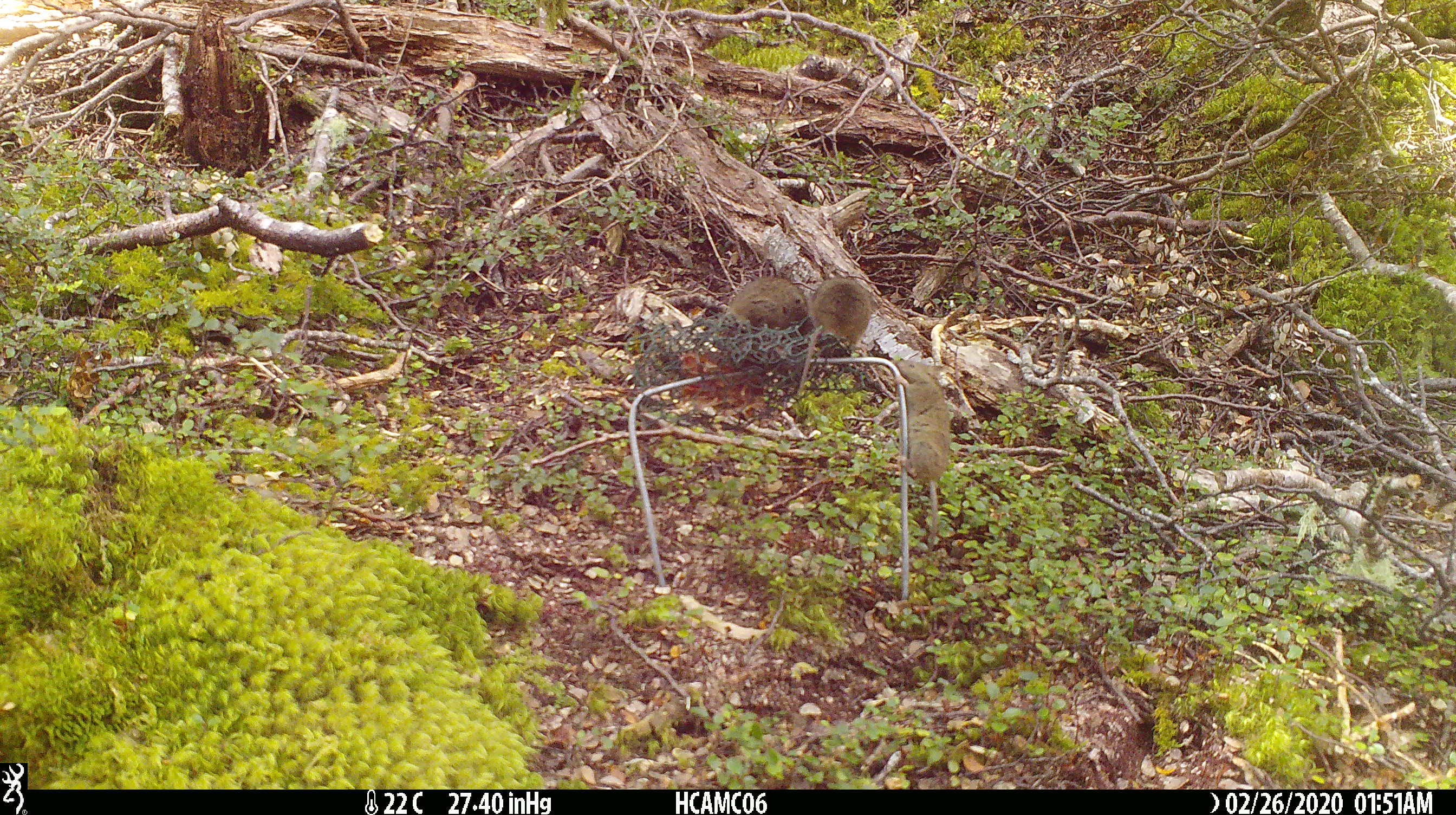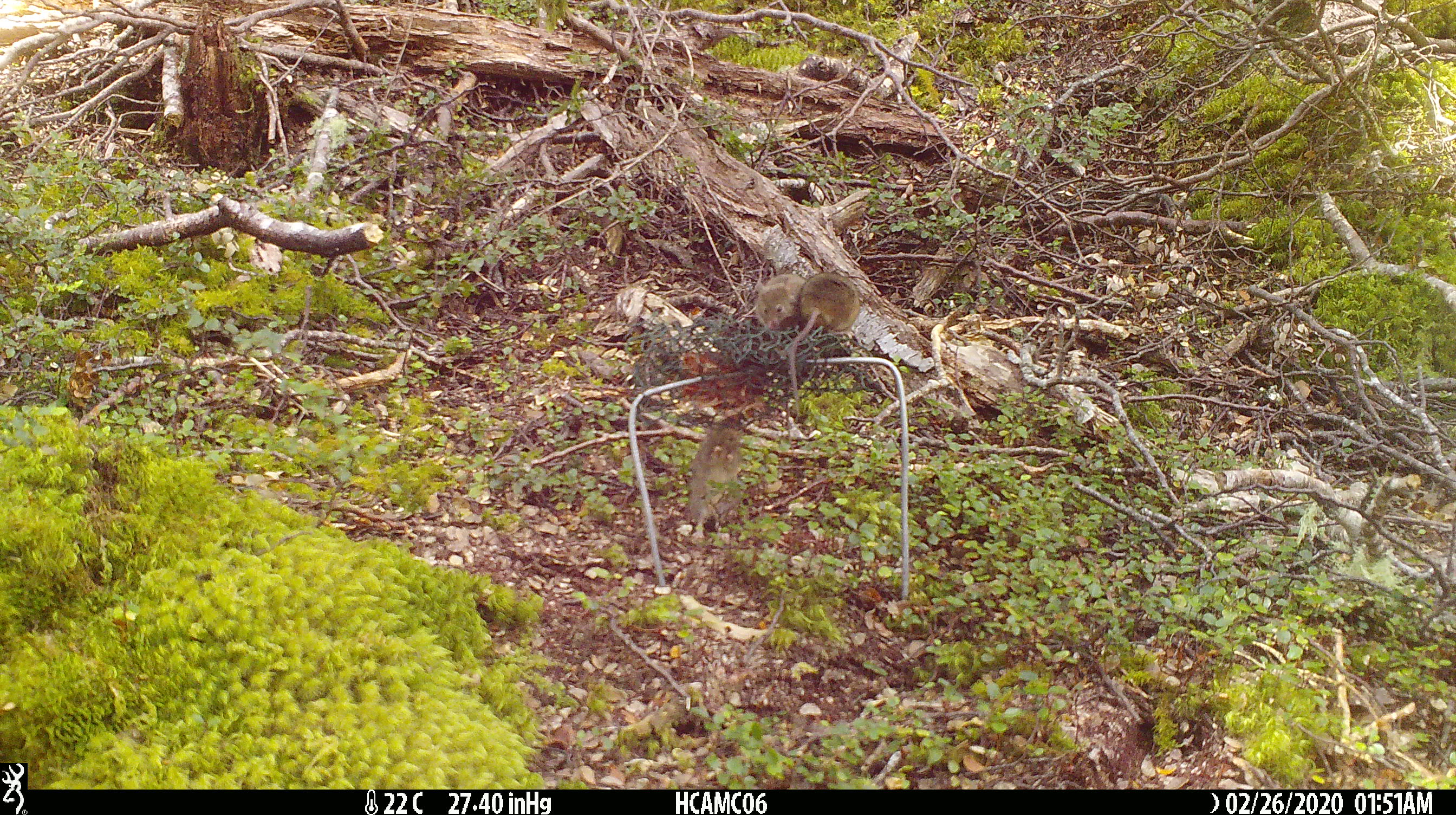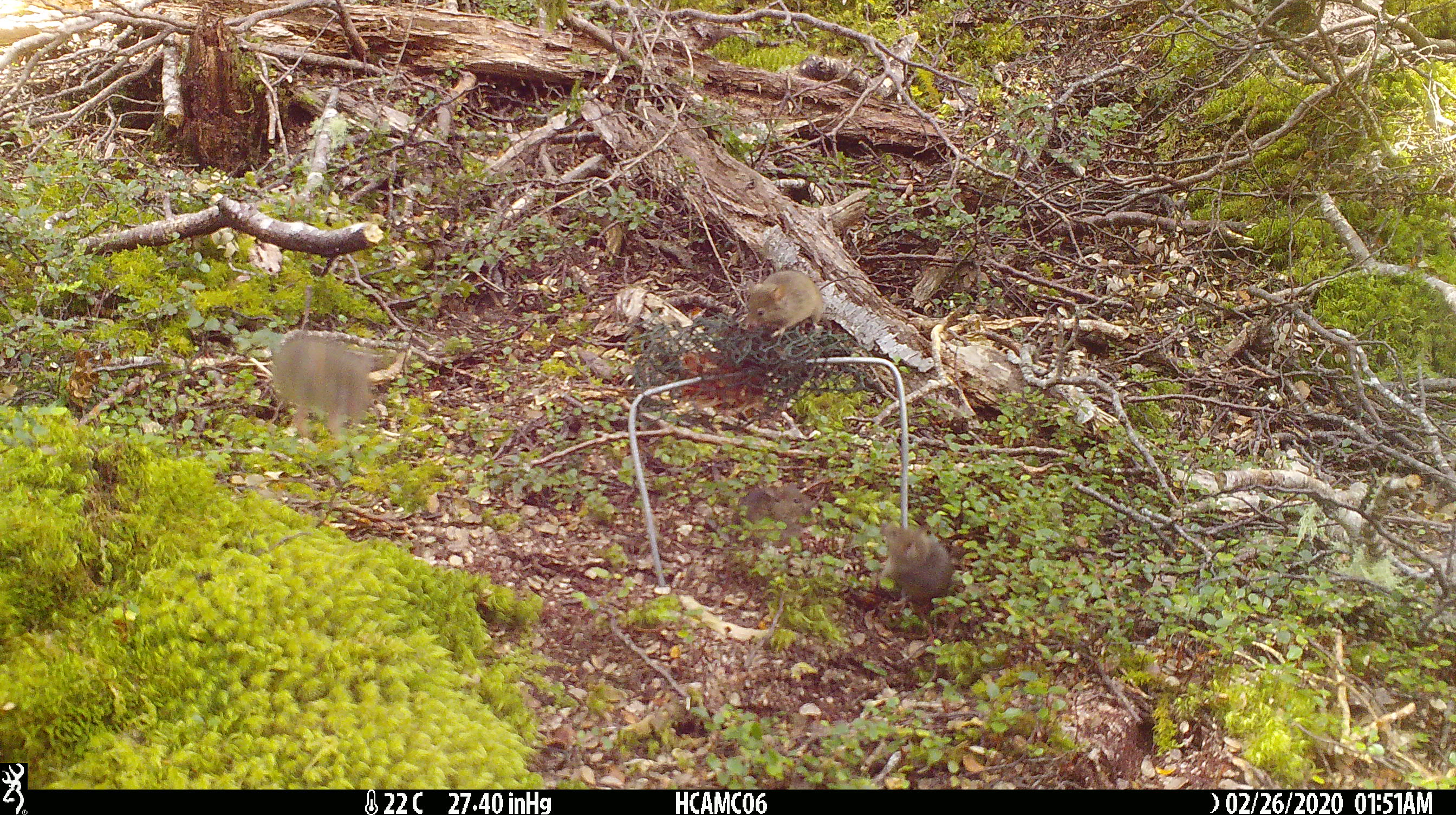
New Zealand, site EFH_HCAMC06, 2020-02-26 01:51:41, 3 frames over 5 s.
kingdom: Animalia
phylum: Chordata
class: Mammalia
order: Rodentia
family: Muridae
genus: Mus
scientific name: Mus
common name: mouse